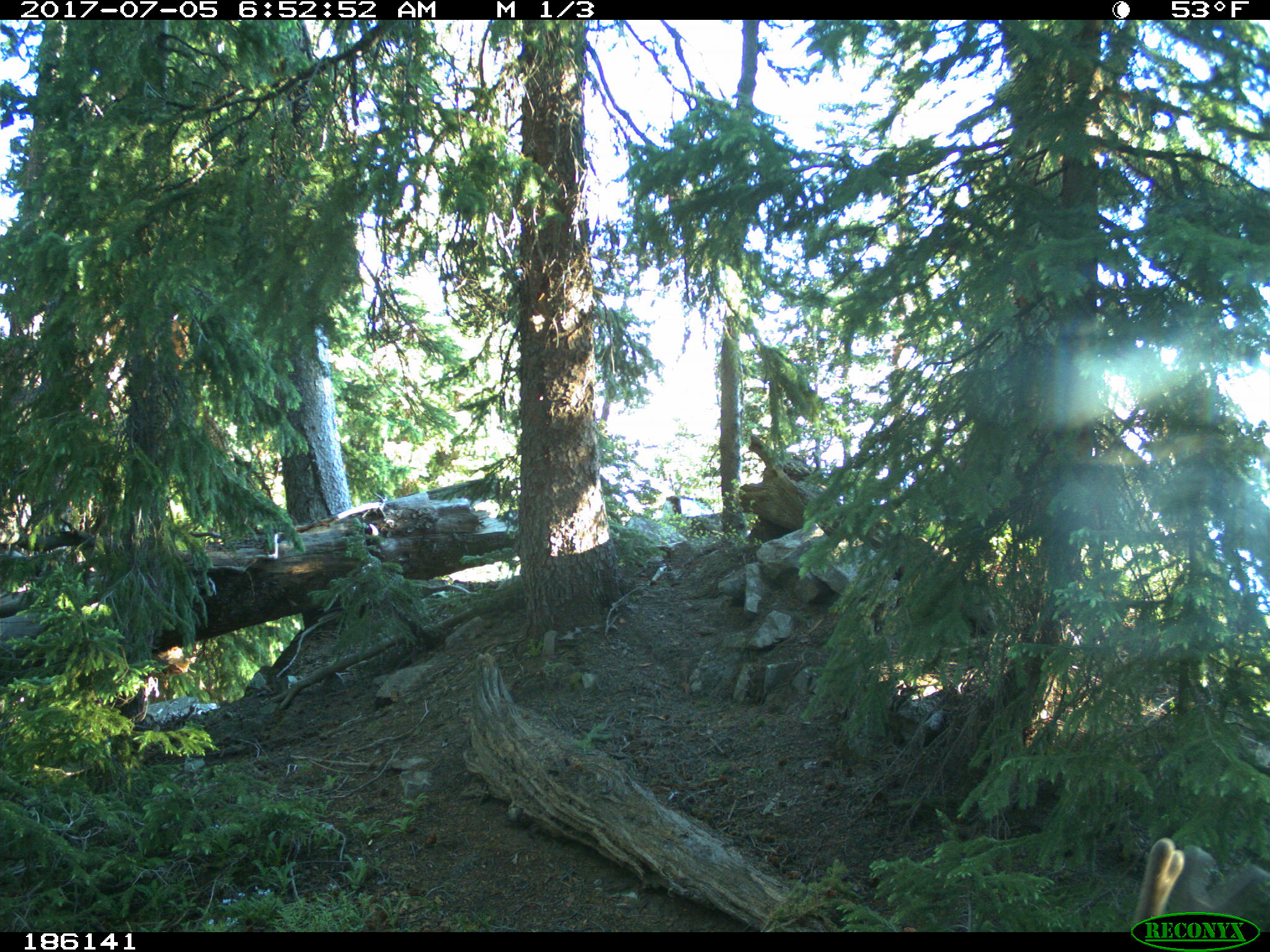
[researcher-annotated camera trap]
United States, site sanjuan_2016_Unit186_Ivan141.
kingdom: Animalia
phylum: Chordata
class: Mammalia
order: Artiodactyla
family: Cervidae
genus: Odocoileus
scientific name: Odocoileus hemionus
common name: mule deer